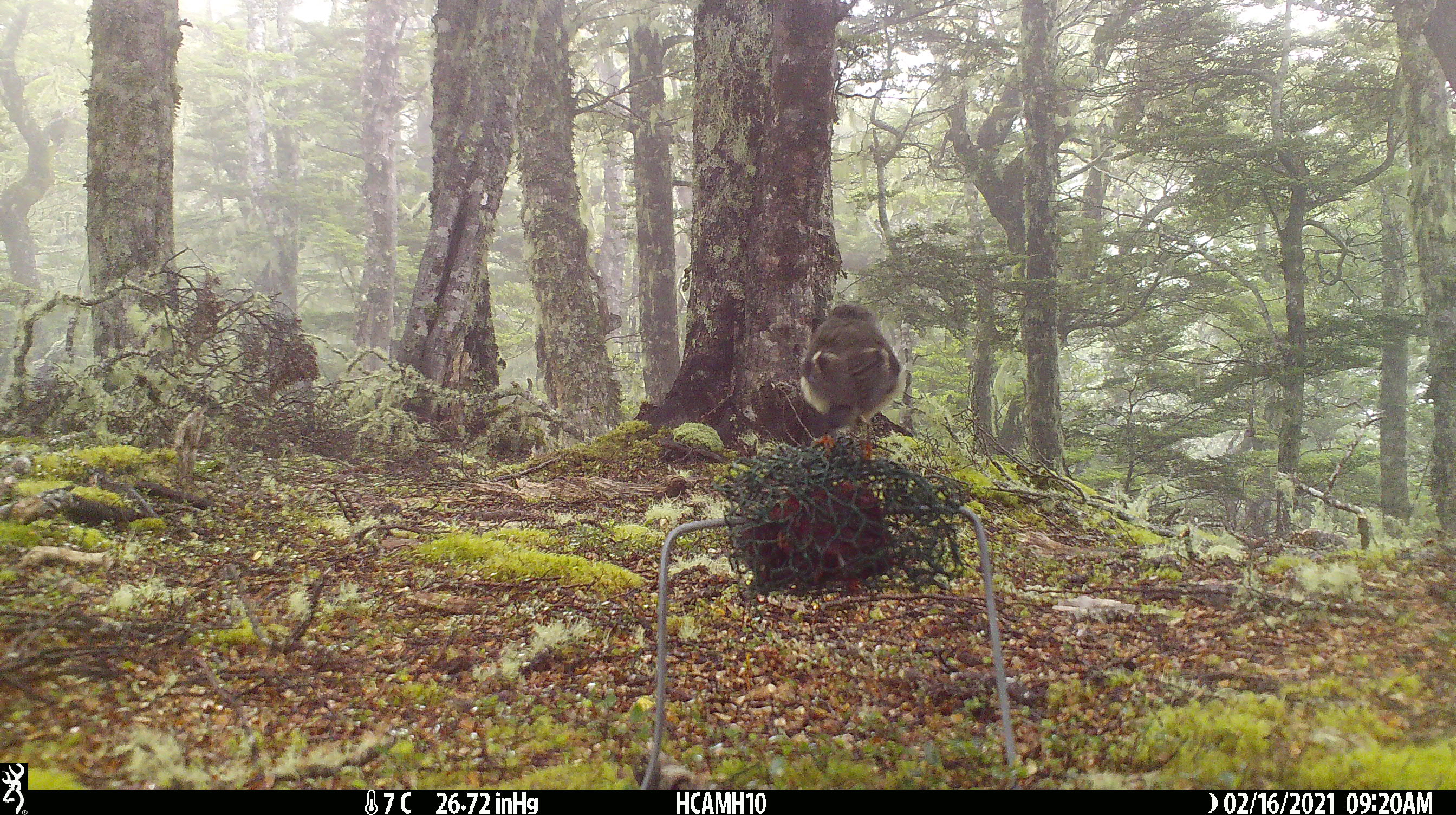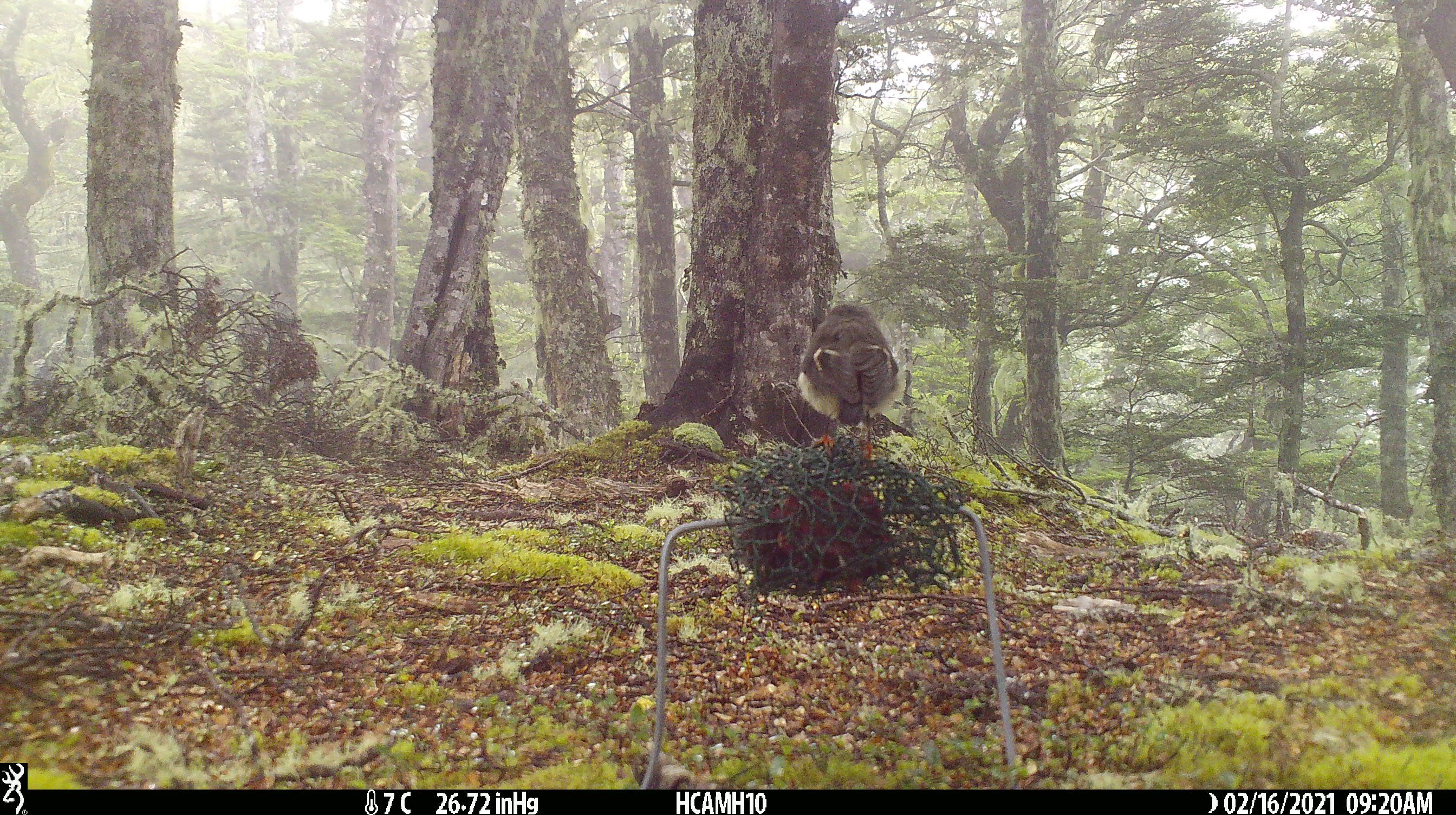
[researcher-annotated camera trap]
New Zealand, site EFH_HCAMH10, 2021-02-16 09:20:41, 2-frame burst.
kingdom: Animalia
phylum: Chordata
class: Aves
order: Passeriformes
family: Petroicidae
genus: Petroica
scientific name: Petroica macrocephala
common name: tomtit